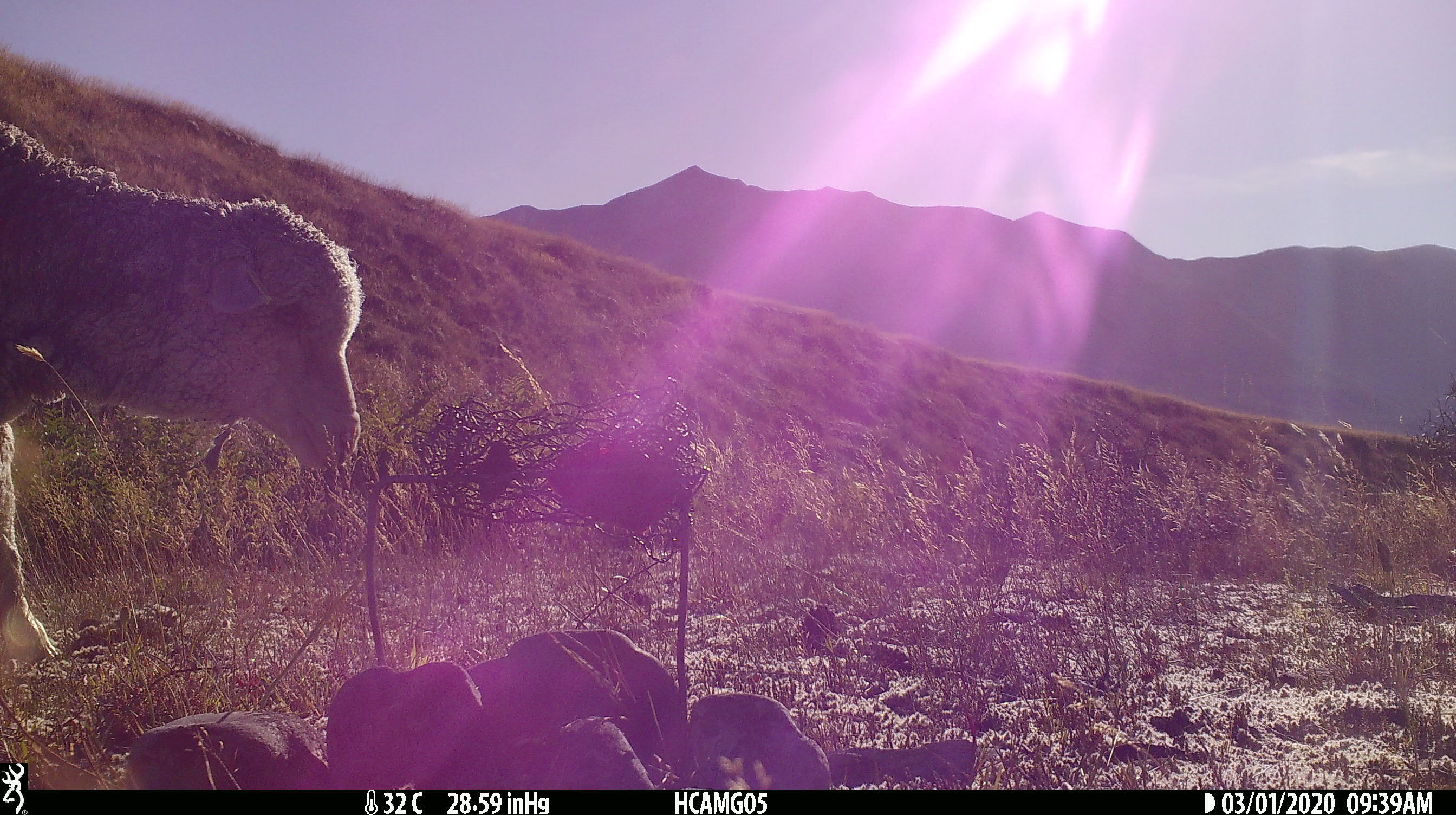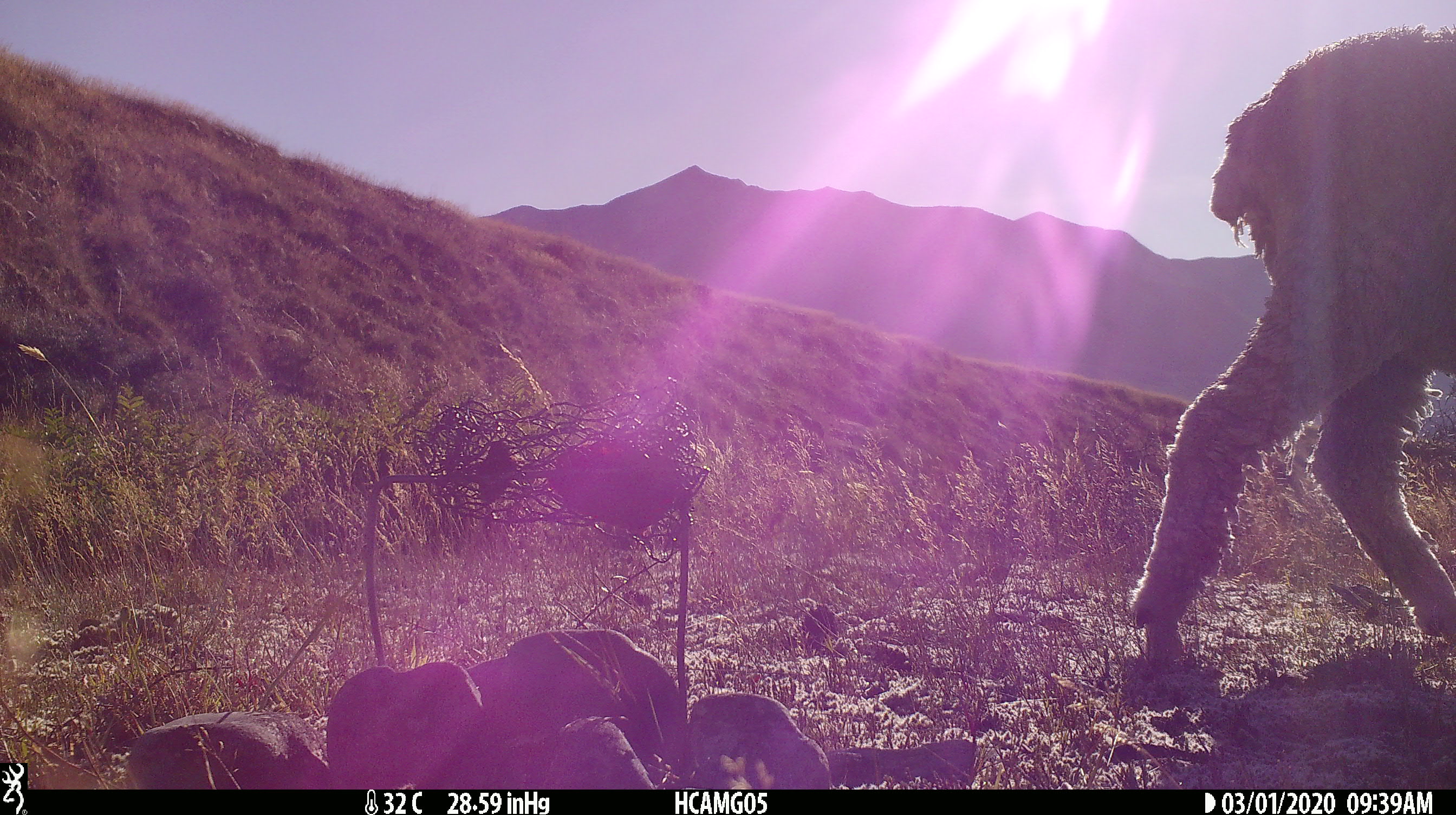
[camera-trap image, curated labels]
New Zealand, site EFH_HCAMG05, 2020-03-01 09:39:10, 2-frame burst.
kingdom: Animalia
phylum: Chordata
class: Mammalia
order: Artiodactyla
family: Bovidae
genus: Ovis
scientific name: Ovis aries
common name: domestic sheep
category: sheep